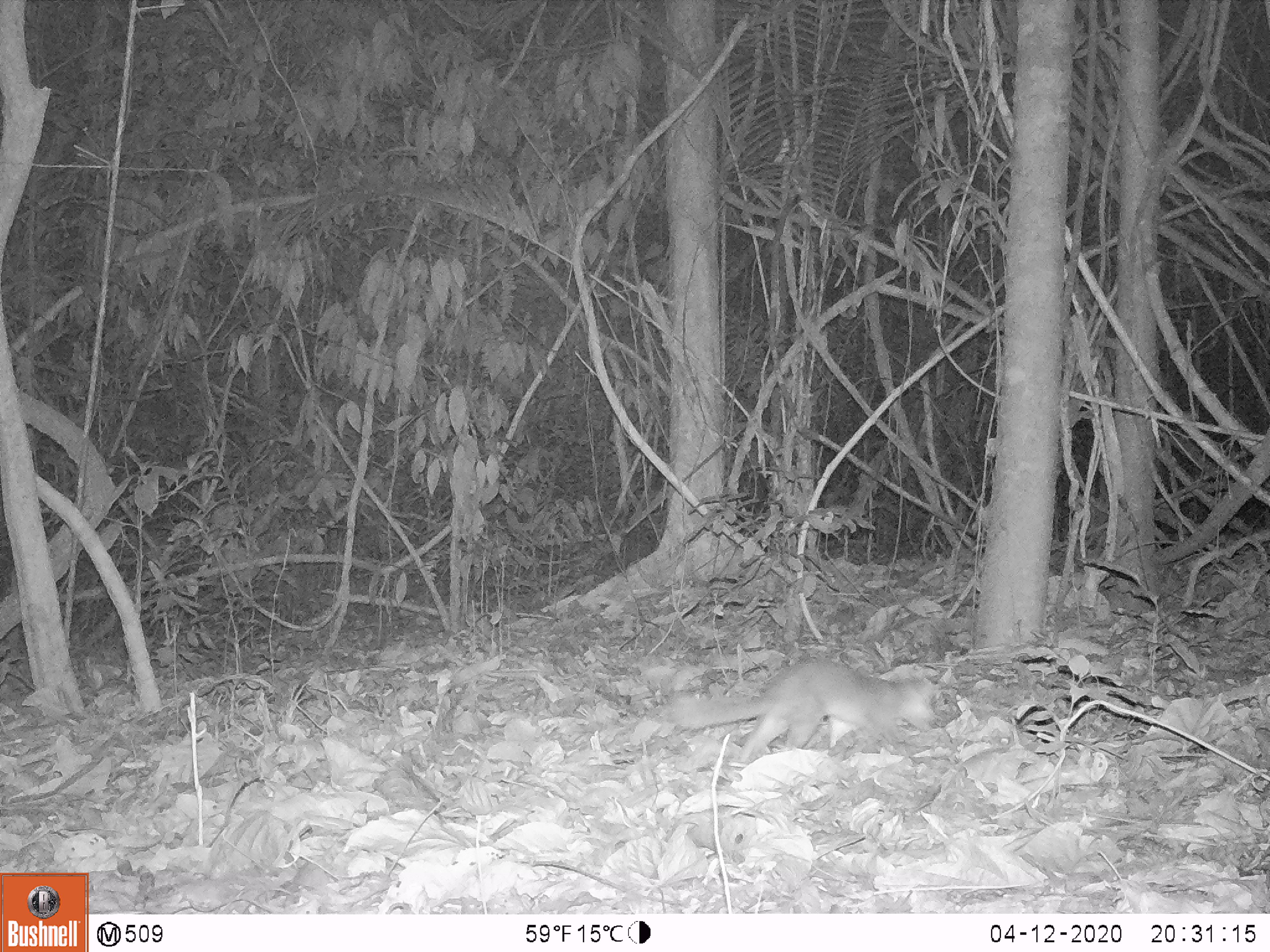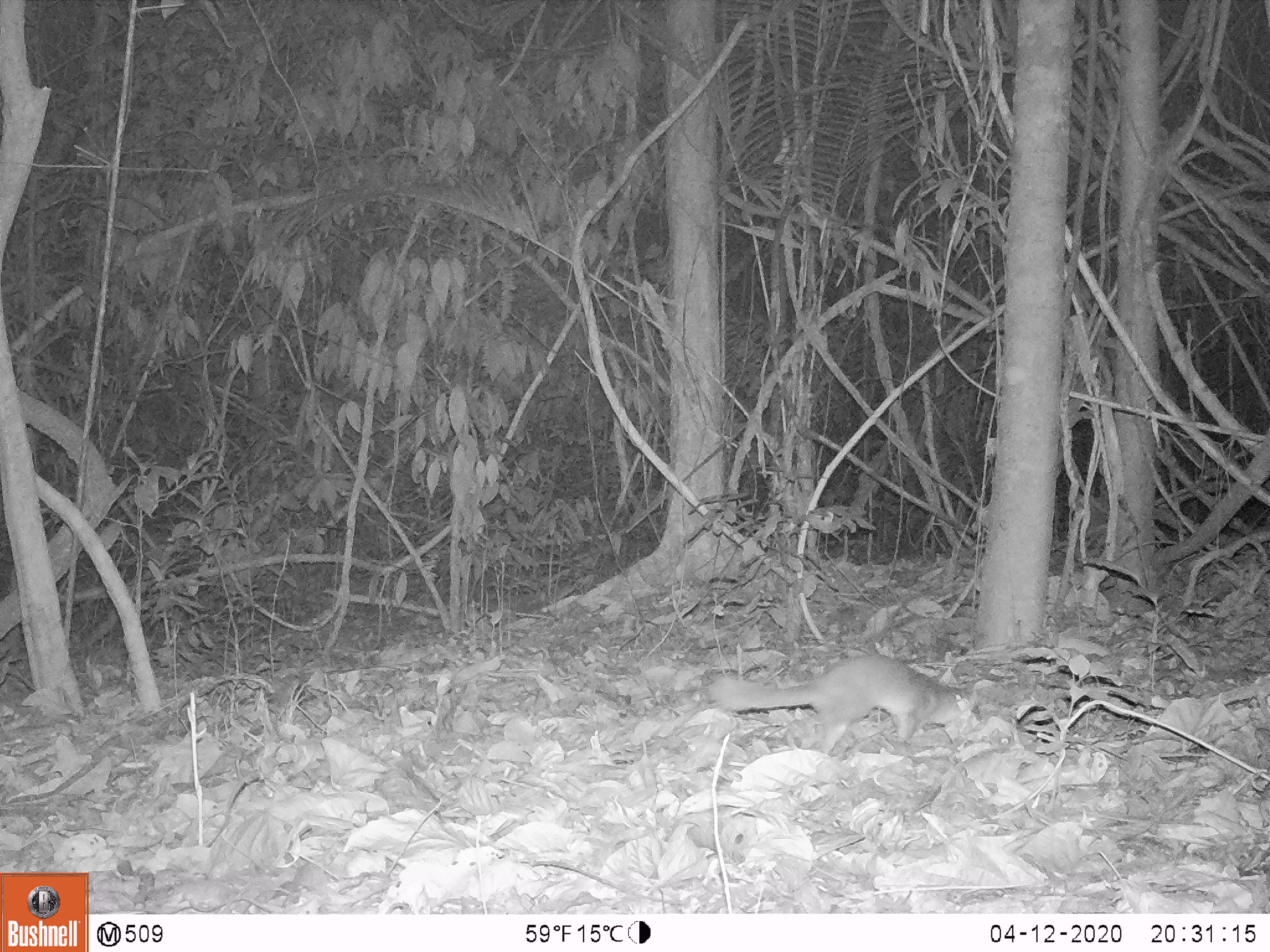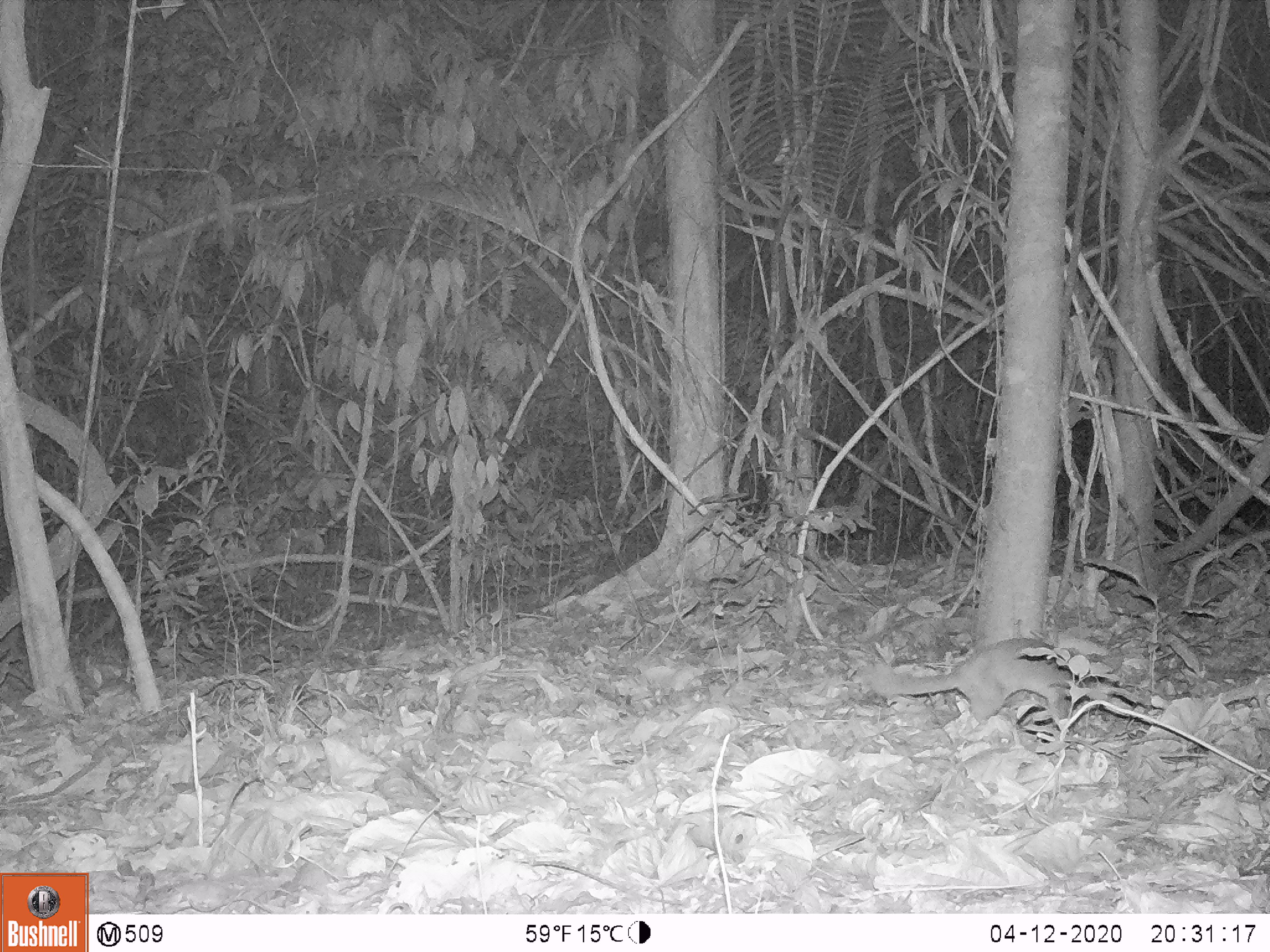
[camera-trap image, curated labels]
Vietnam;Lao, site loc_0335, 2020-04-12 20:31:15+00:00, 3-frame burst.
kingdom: Animalia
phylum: Chordata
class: Mammalia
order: Carnivora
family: Mustelidae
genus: Melogale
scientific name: Melogale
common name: ferret badger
Ferret badger (Melogale). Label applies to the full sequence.